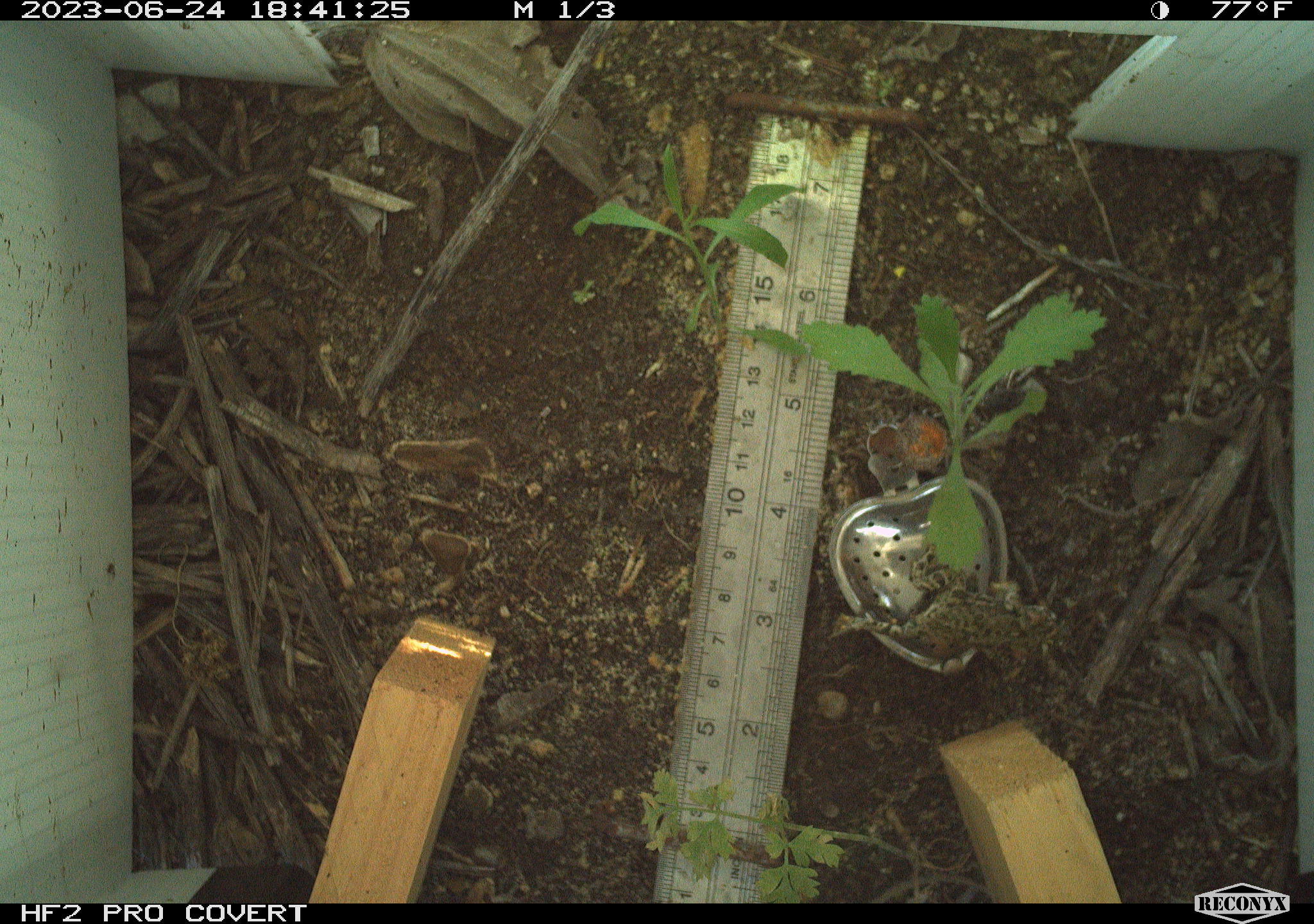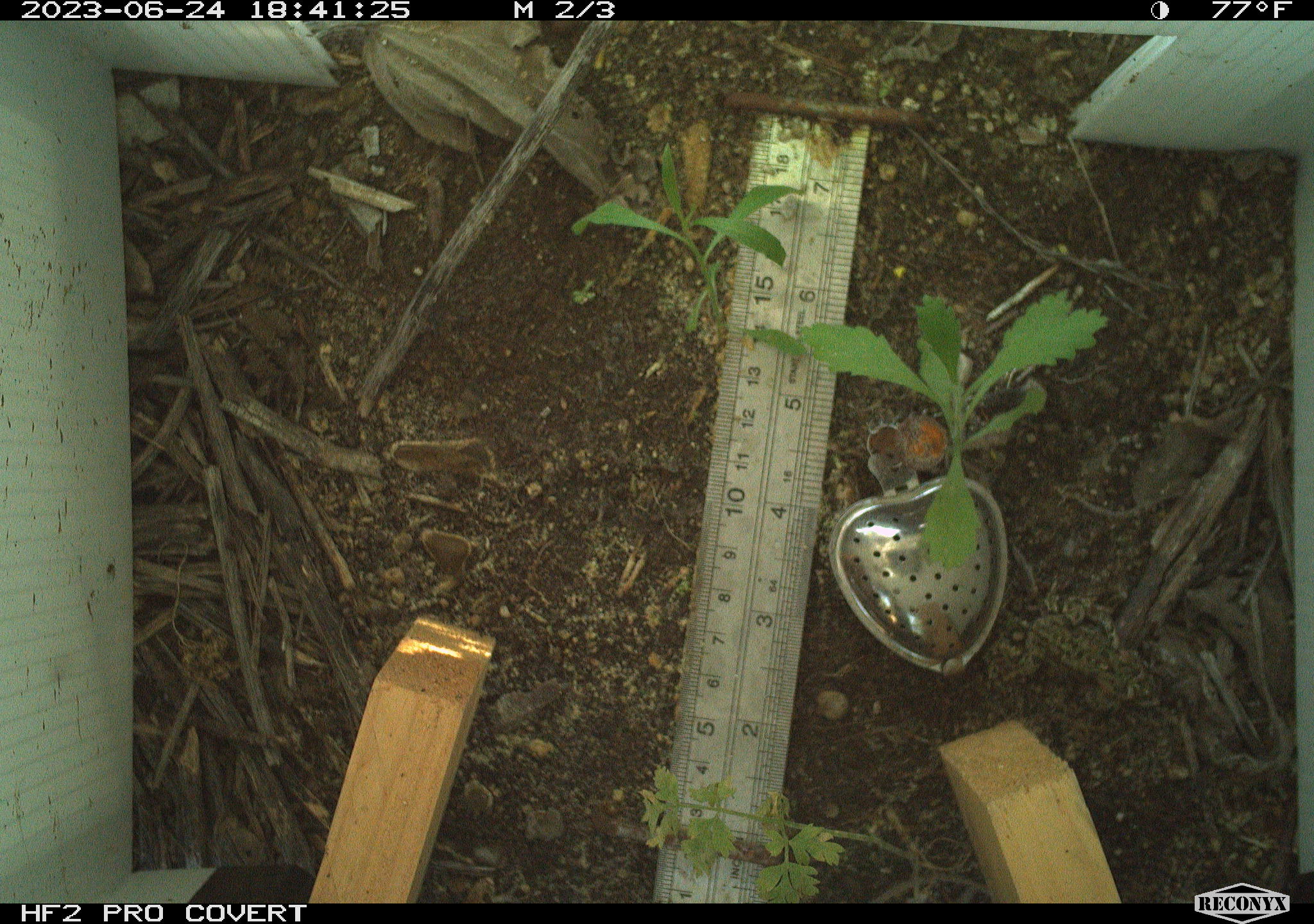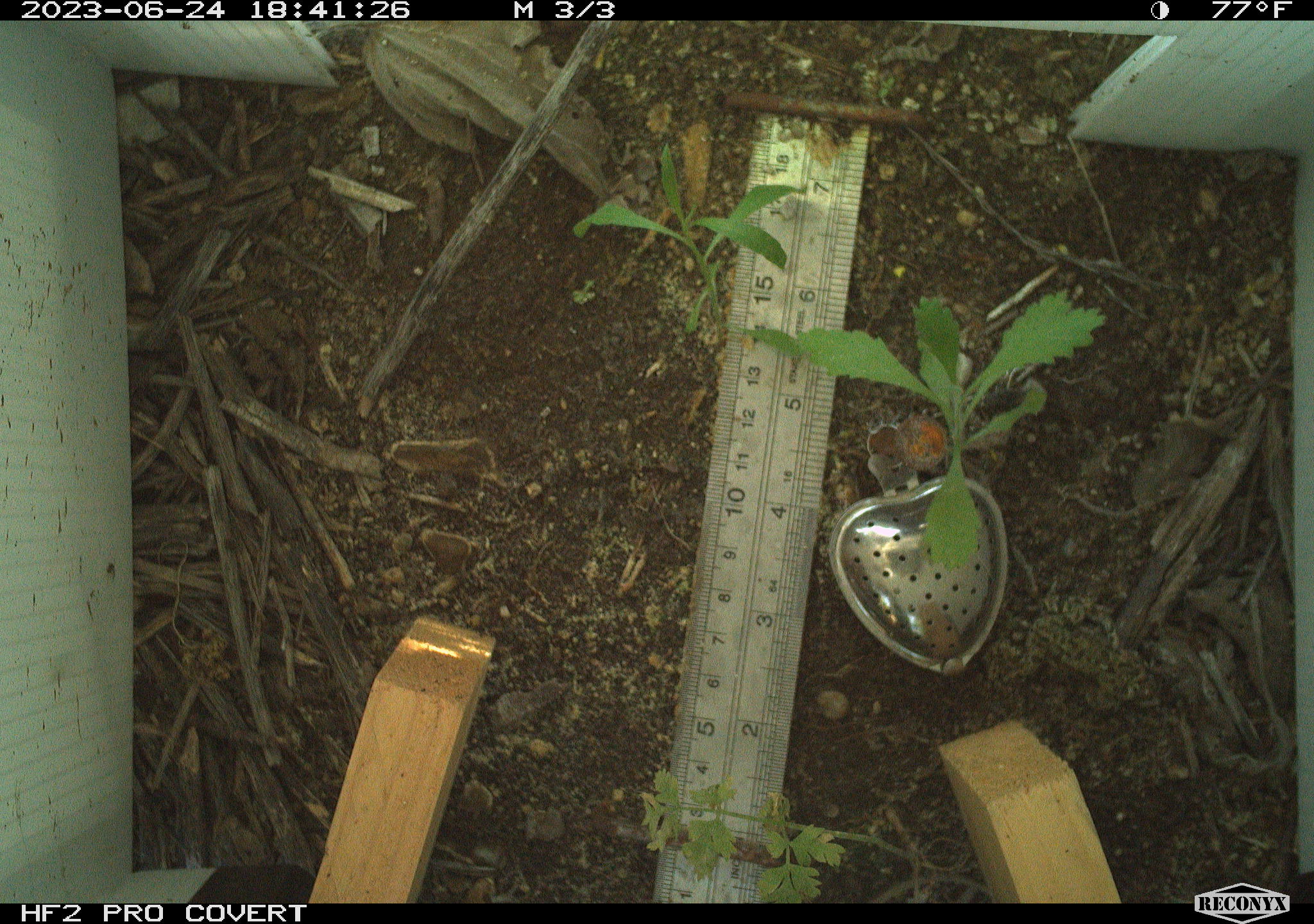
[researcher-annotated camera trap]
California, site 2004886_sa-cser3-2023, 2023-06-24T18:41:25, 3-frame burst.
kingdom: Animalia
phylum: Chordata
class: Amphibia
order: Anura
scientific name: Anura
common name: frogs